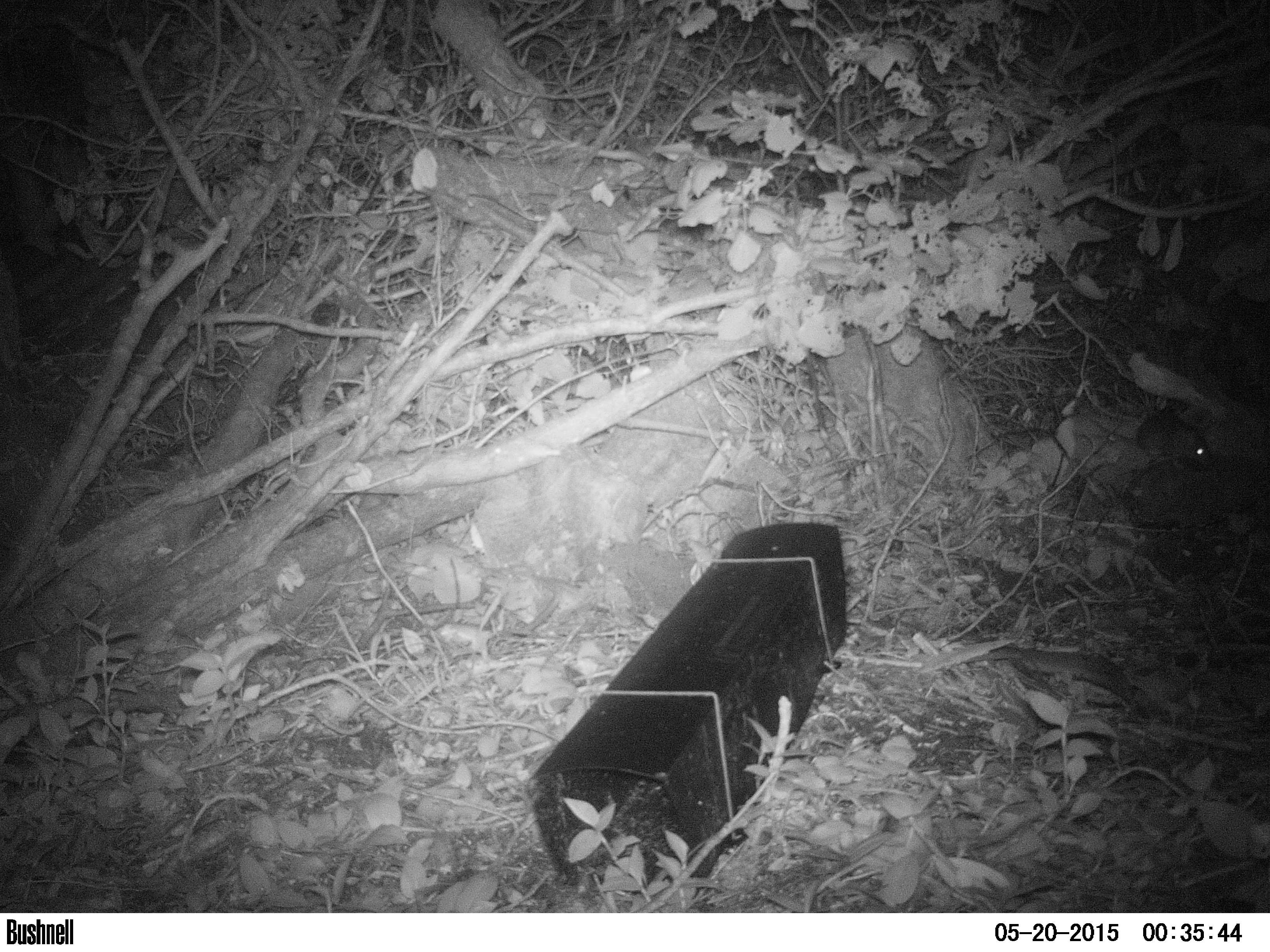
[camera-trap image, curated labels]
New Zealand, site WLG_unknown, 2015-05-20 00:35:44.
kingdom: Animalia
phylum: Chordata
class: Mammalia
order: Rodentia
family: Muridae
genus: Rattus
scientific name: Rattus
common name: rat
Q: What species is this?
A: Rat (Rattus).